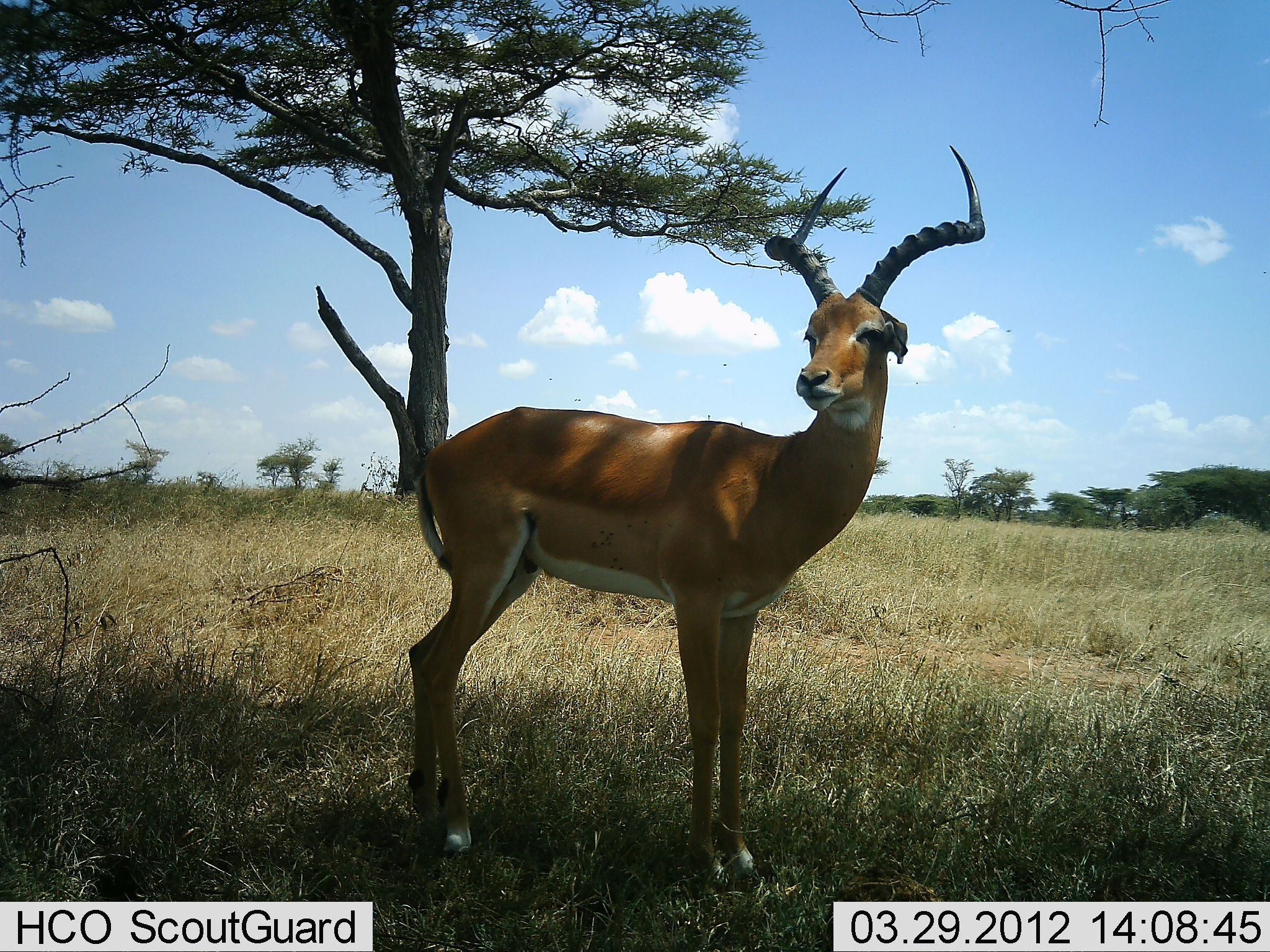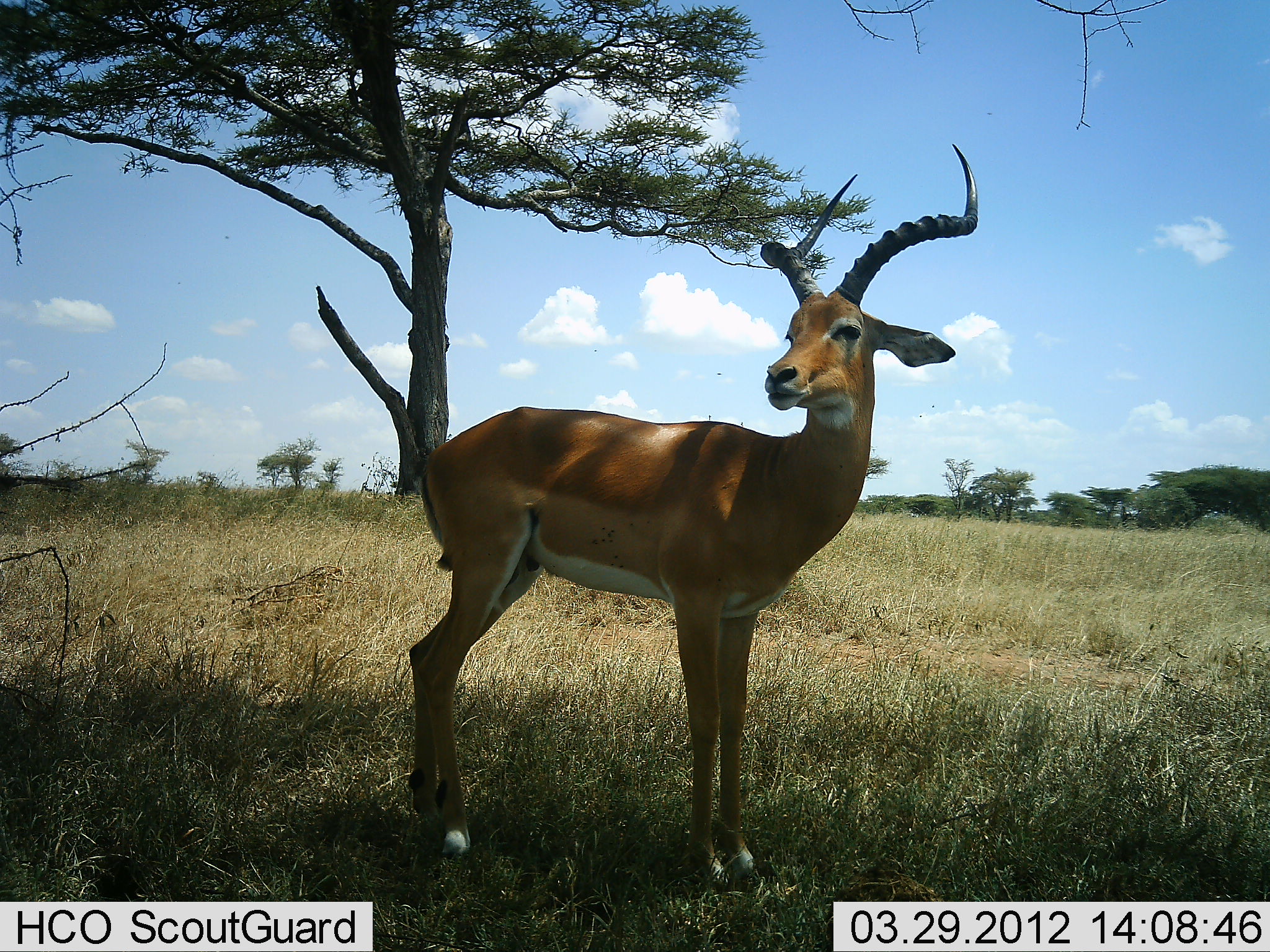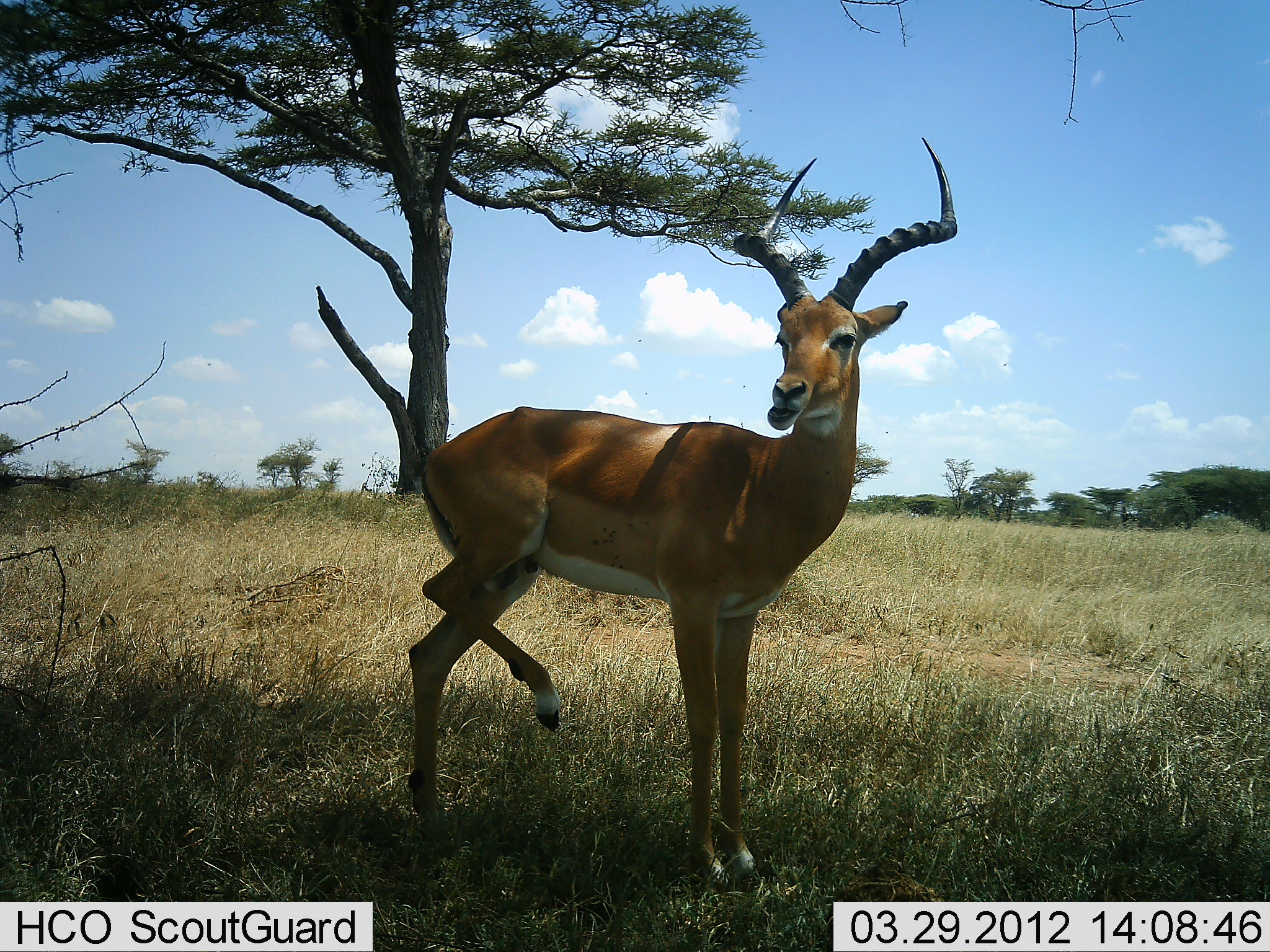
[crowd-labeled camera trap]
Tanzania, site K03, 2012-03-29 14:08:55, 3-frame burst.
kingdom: Animalia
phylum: Chordata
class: Mammalia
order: Artiodactyla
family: Bovidae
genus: Aepyceros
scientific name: Aepyceros melampus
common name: impala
Impala (Aepyceros melampus), count 1. Behavior (volunteer vote fractions): standing 100%, resting 6%, moving 0%, interacting 0%. Young present (vote fraction): 0%. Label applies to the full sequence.